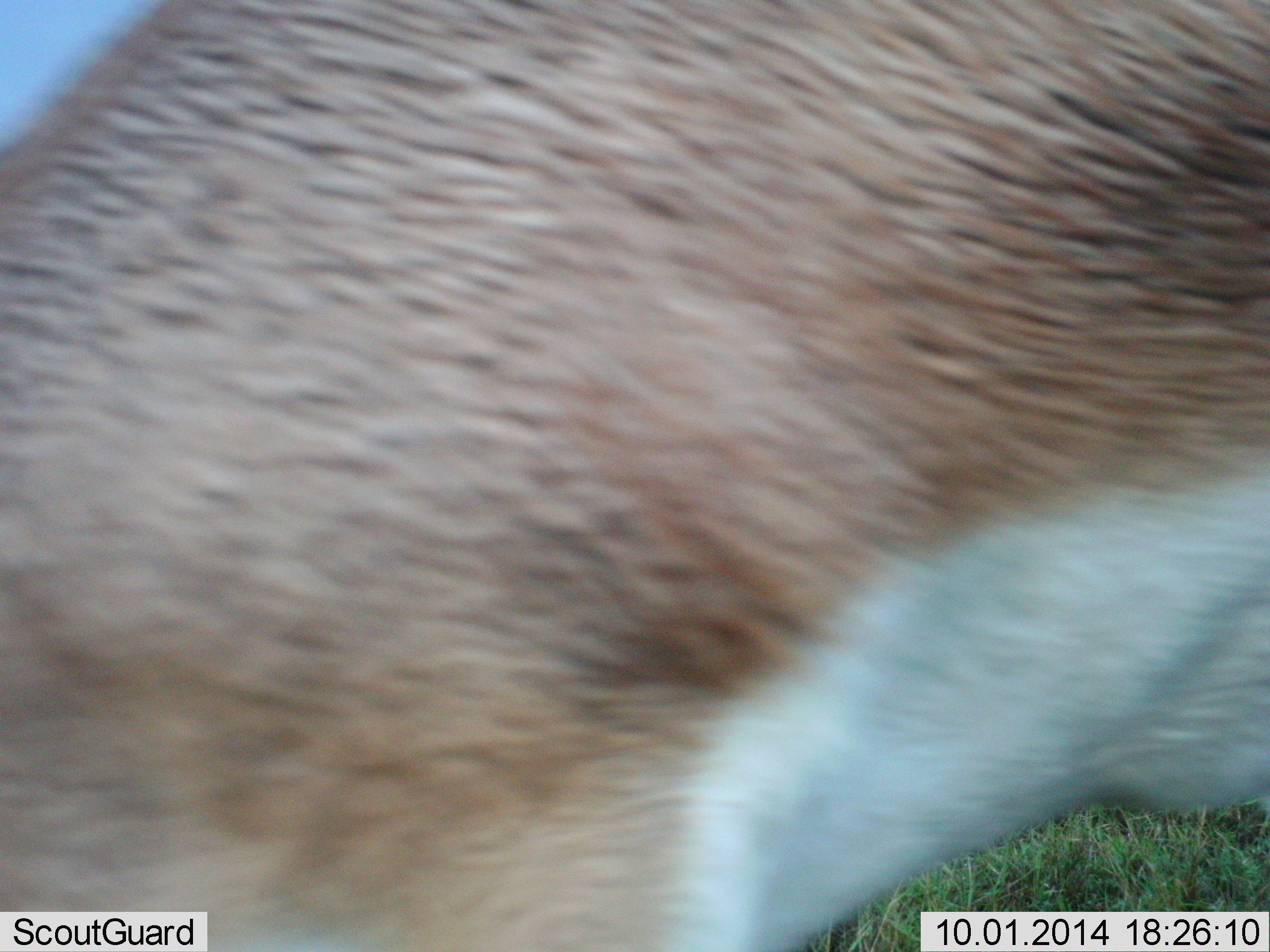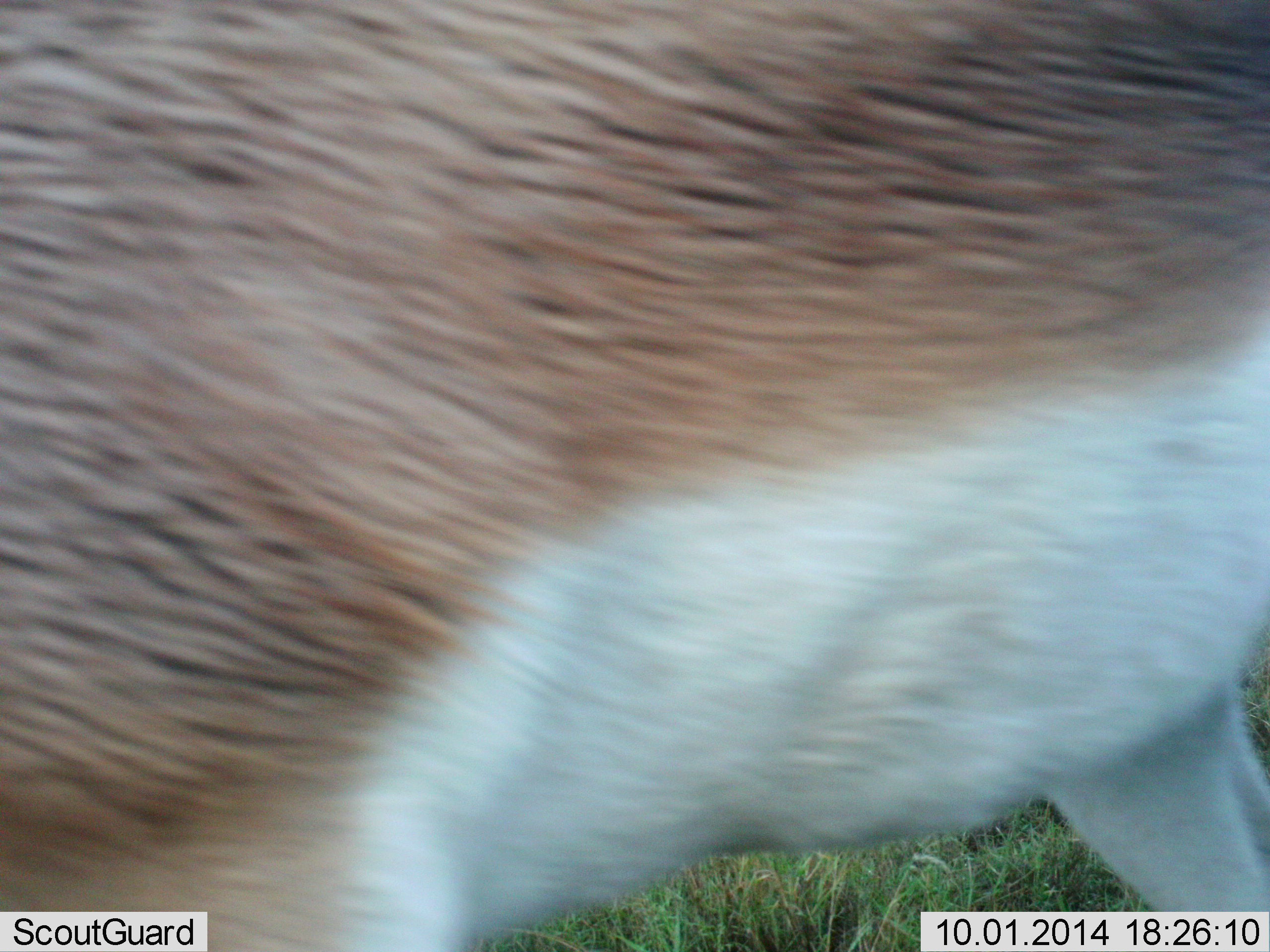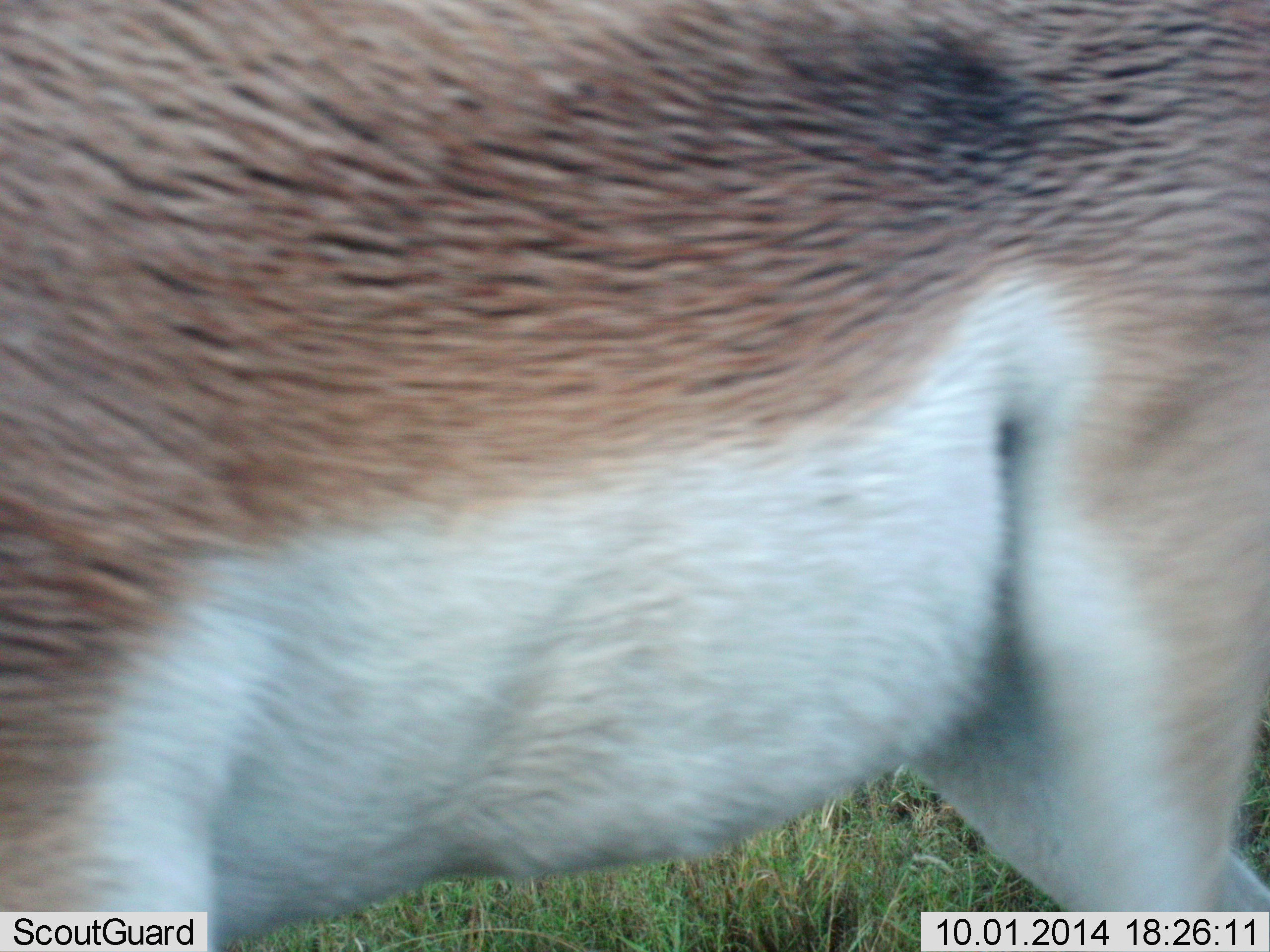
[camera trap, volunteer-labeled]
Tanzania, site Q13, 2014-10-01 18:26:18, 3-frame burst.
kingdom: Animalia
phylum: Chordata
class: Mammalia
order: Artiodactyla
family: Bovidae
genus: Nanger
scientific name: Nanger granti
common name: grant's gazelle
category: gazellegrants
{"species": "gazellegrants (grant's gazelle) (Nanger granti)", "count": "1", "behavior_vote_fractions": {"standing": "70%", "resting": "0%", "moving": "30%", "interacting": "0%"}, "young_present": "0%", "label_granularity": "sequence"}